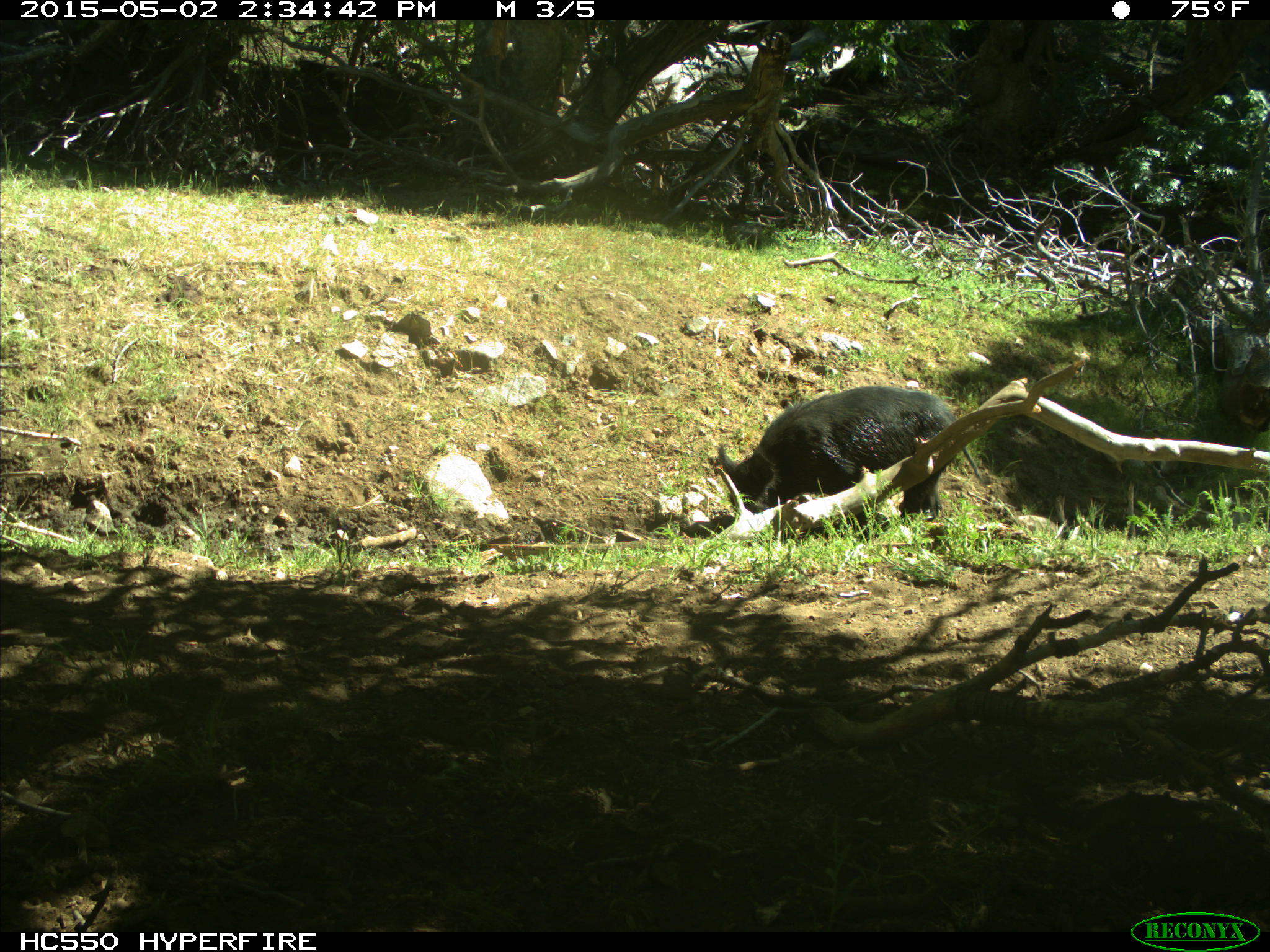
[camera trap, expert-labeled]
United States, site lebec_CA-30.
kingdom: Animalia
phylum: Chordata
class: Mammalia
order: Artiodactyla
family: Suidae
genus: Sus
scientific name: Sus scrofa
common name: wild boar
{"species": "Sus scrofa (wild boar)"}